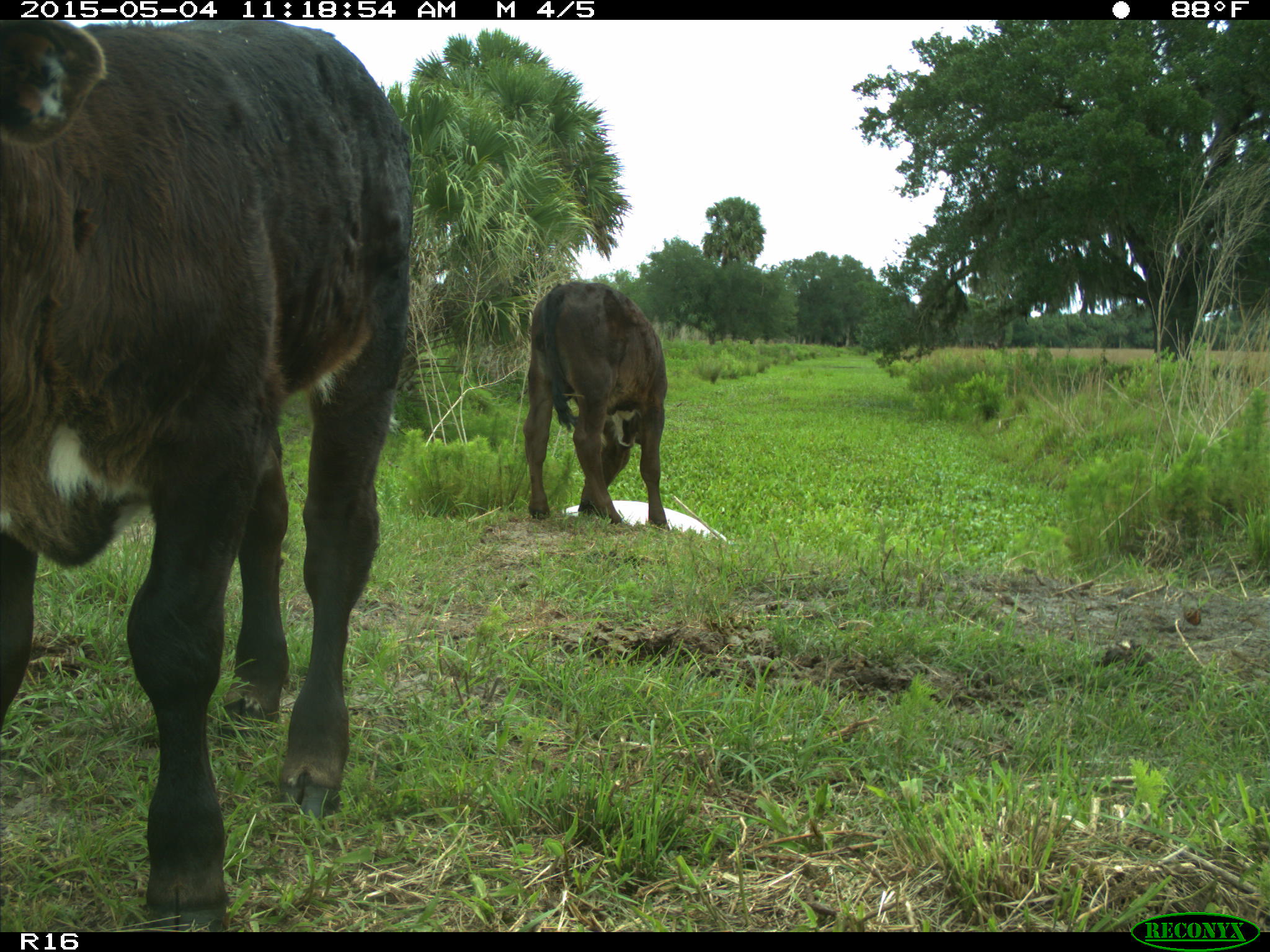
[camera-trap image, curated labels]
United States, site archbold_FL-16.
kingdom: Animalia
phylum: Chordata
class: Mammalia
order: Artiodactyla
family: Bovidae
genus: Bos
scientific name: Bos taurus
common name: domestic cow